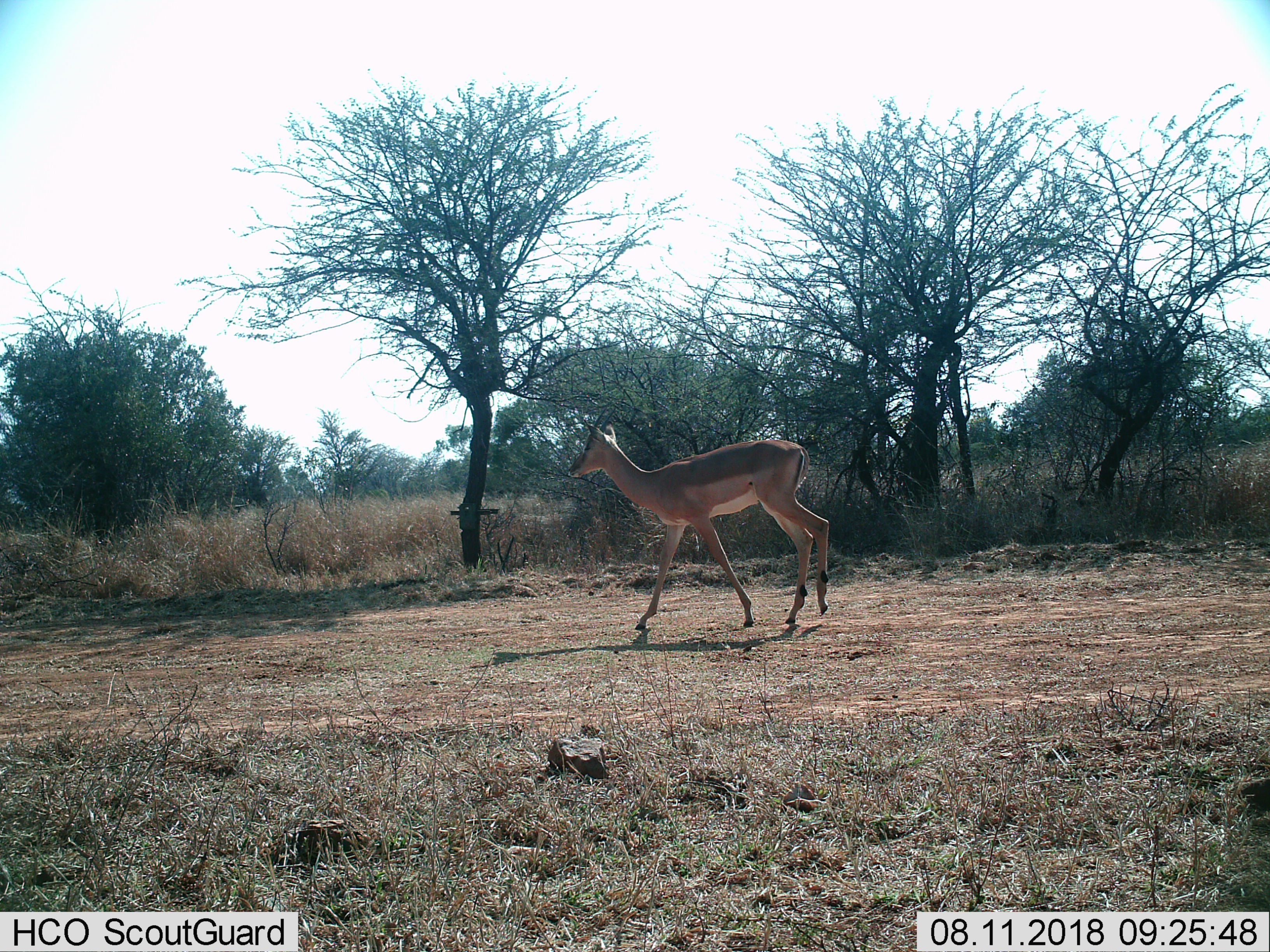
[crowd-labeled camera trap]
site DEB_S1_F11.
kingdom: Animalia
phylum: Chordata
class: Mammalia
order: Artiodactyla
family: Bovidae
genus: Aepyceros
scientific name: Aepyceros melampus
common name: impala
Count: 1.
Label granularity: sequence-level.